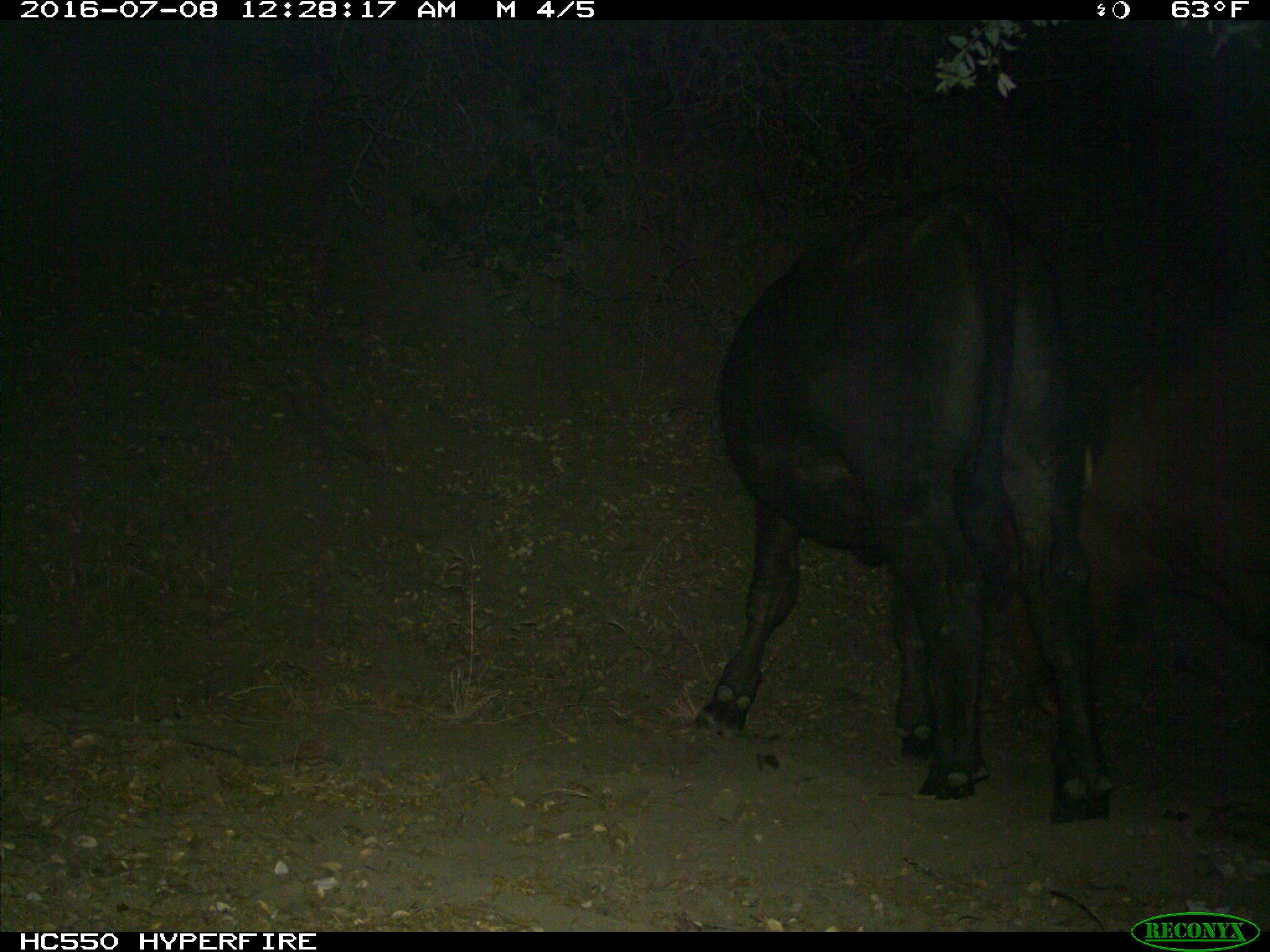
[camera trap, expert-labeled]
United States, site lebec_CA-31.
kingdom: Animalia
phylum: Chordata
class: Mammalia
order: Artiodactyla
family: Bovidae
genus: Bos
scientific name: Bos taurus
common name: domestic cow